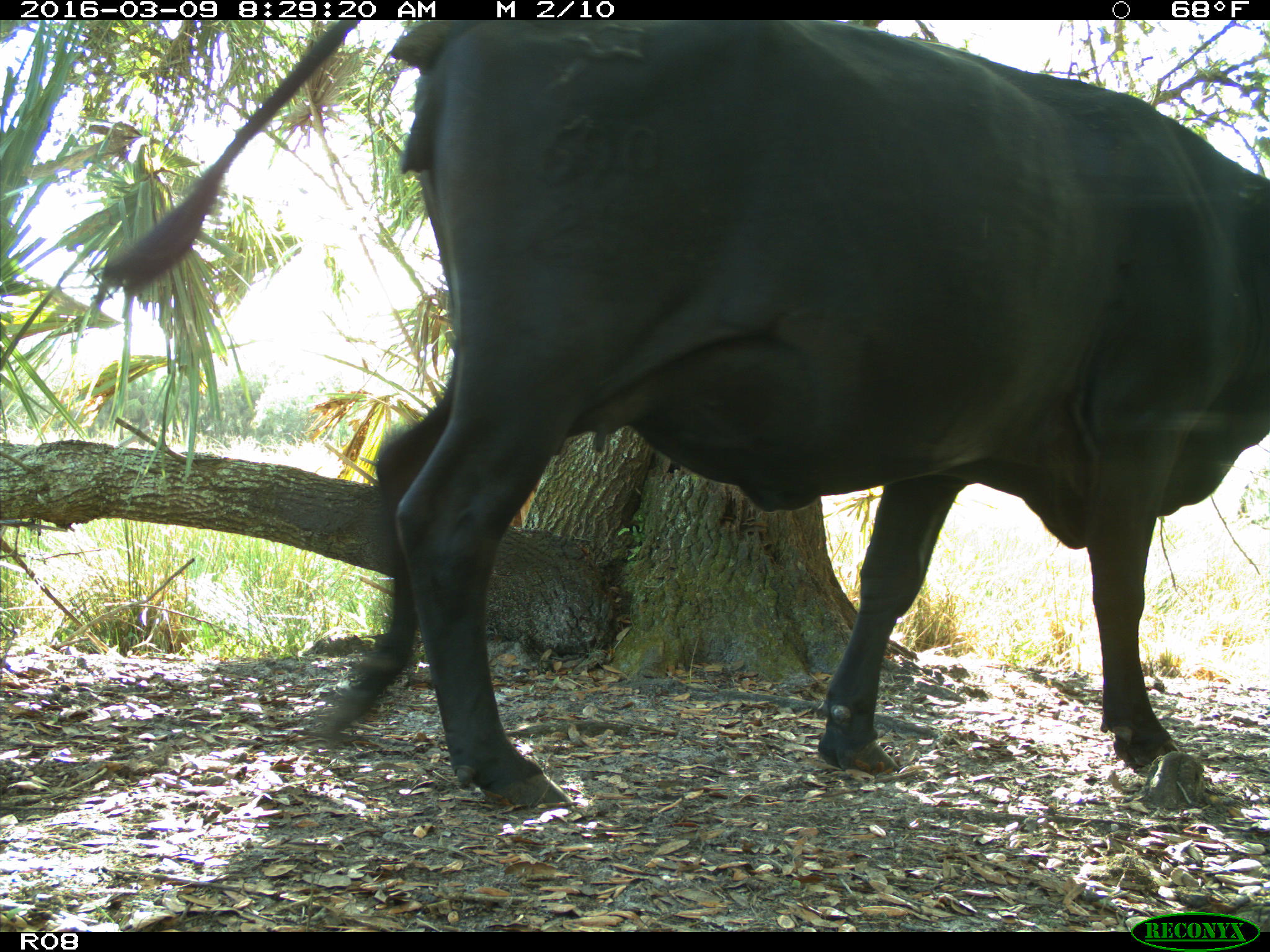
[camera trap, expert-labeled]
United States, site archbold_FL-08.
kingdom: Animalia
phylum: Chordata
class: Mammalia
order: Artiodactyla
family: Bovidae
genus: Bos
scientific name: Bos taurus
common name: domestic cow